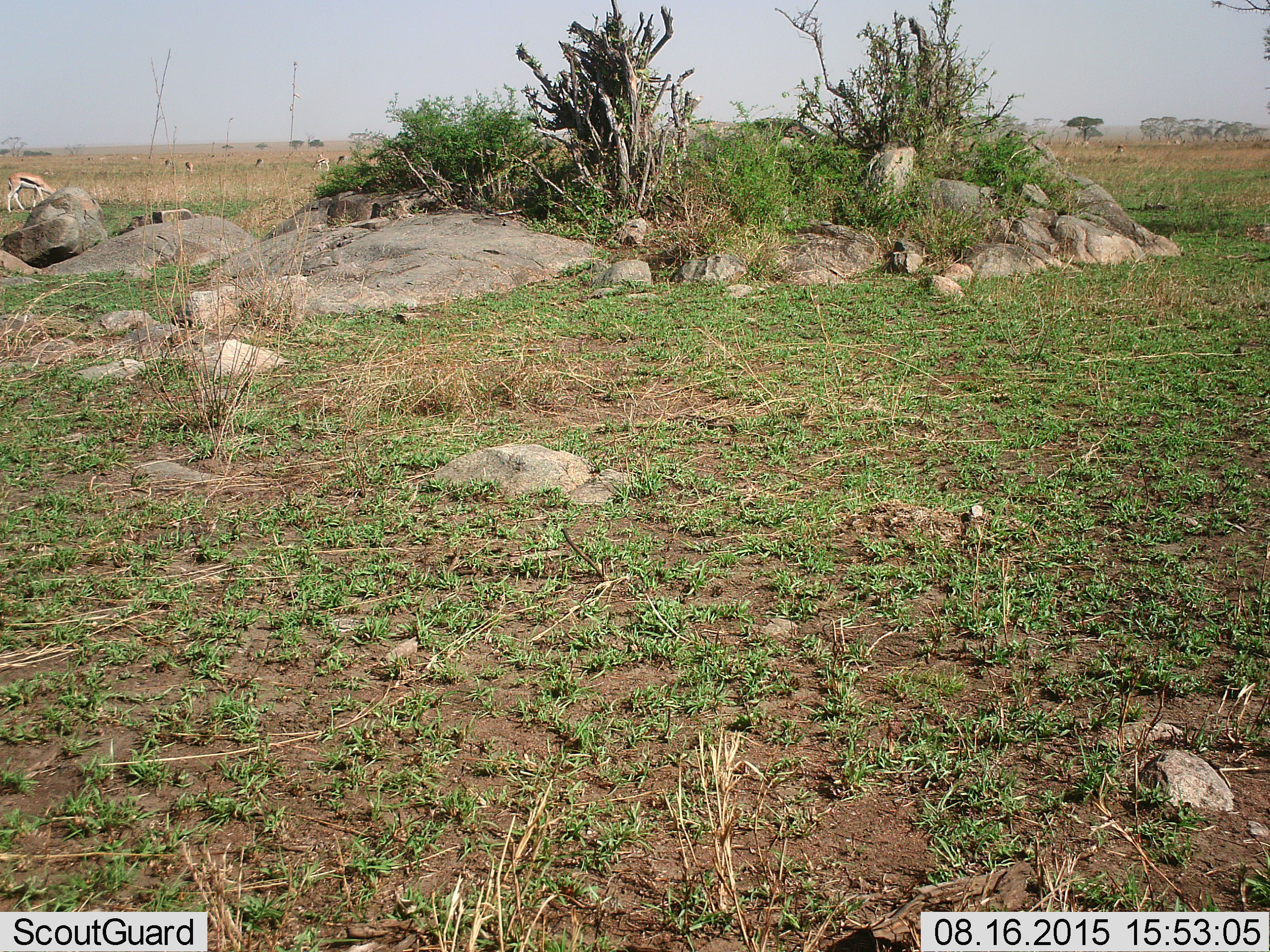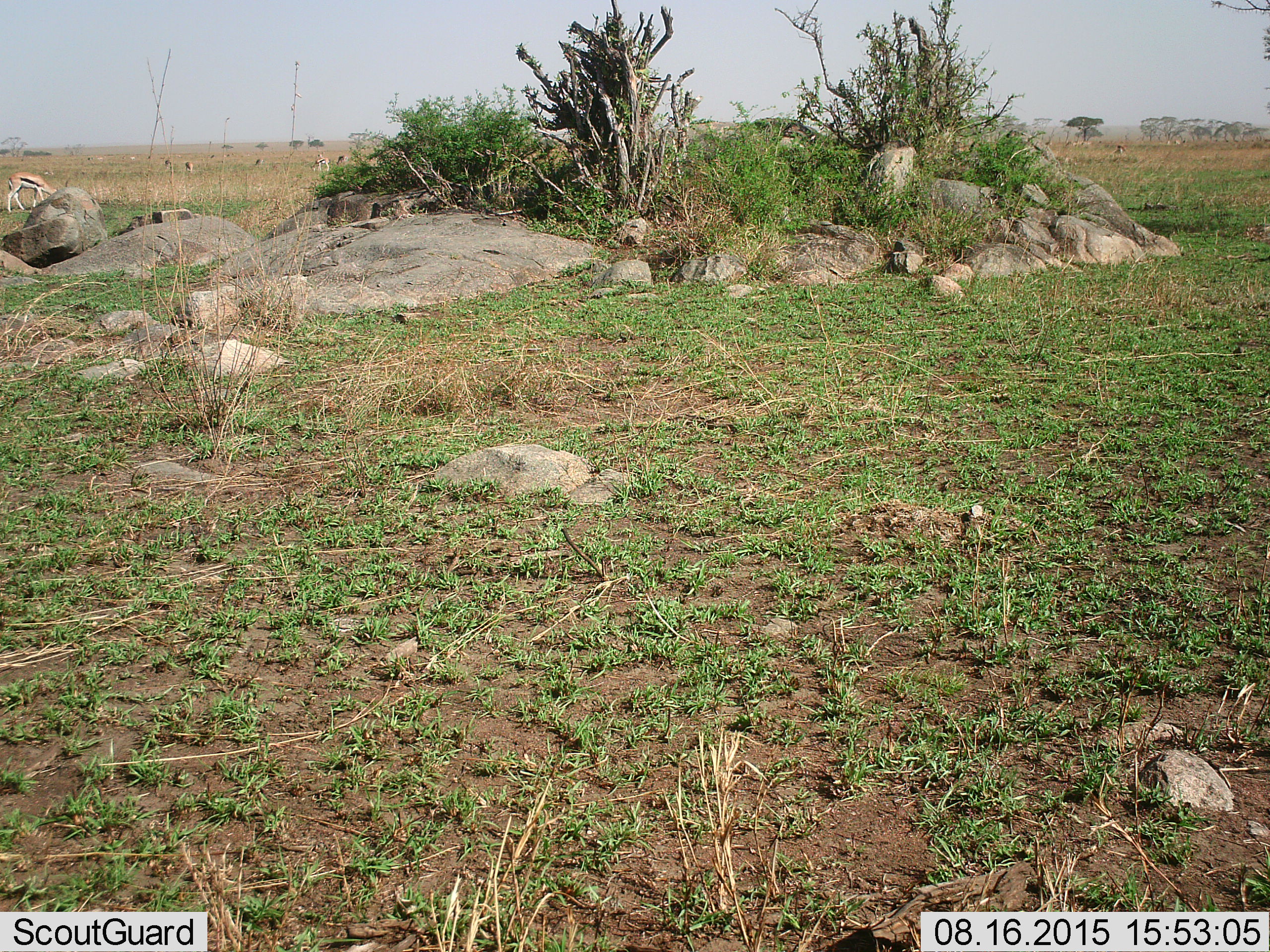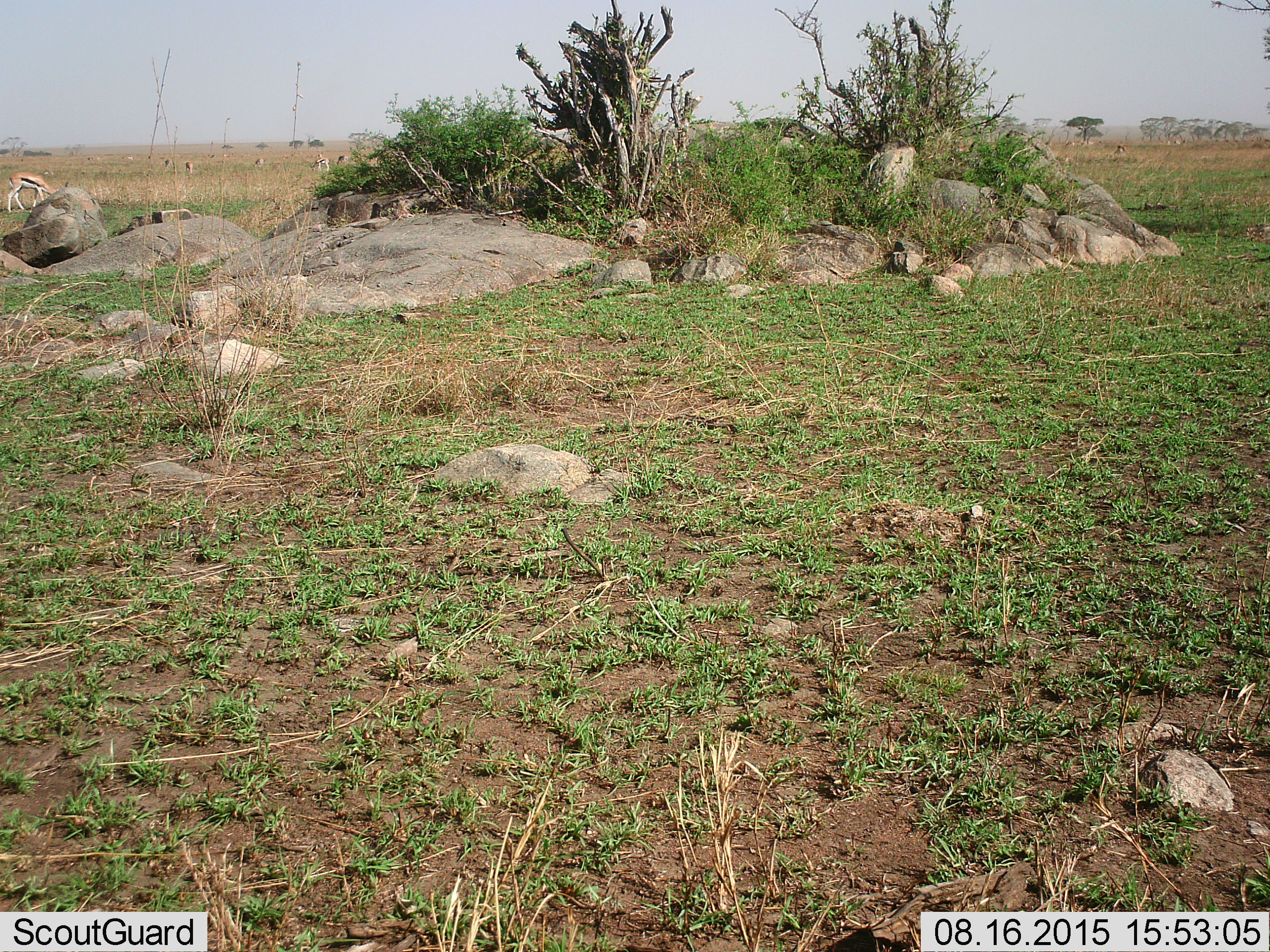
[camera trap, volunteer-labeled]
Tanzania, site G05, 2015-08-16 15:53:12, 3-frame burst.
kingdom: Animalia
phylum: Chordata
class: Mammalia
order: Artiodactyla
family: Bovidae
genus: Eudorcas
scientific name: Eudorcas thomsonii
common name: thomson's gazelle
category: gazellethomsons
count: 11-50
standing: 42%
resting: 5%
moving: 32%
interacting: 5%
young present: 0%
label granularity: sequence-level